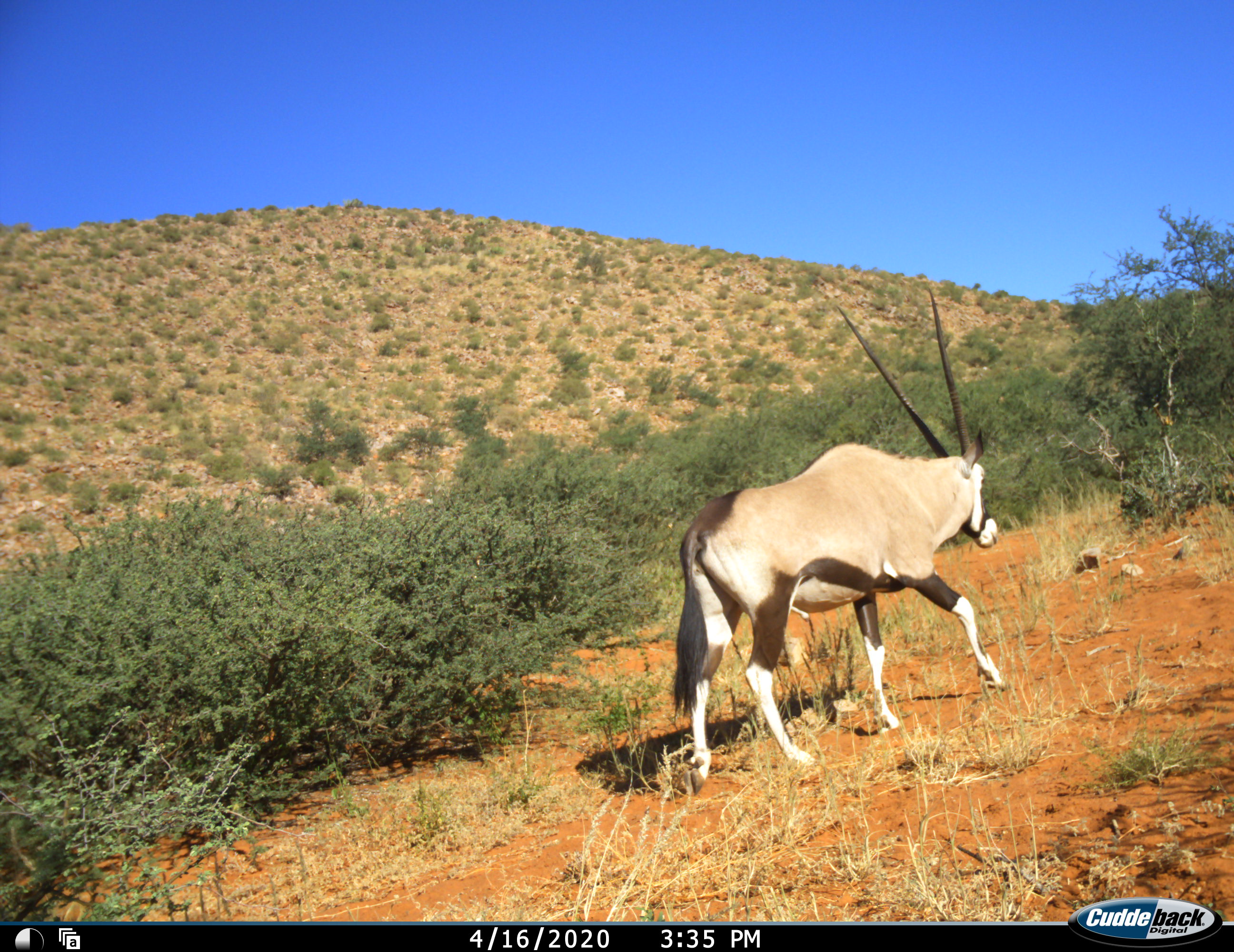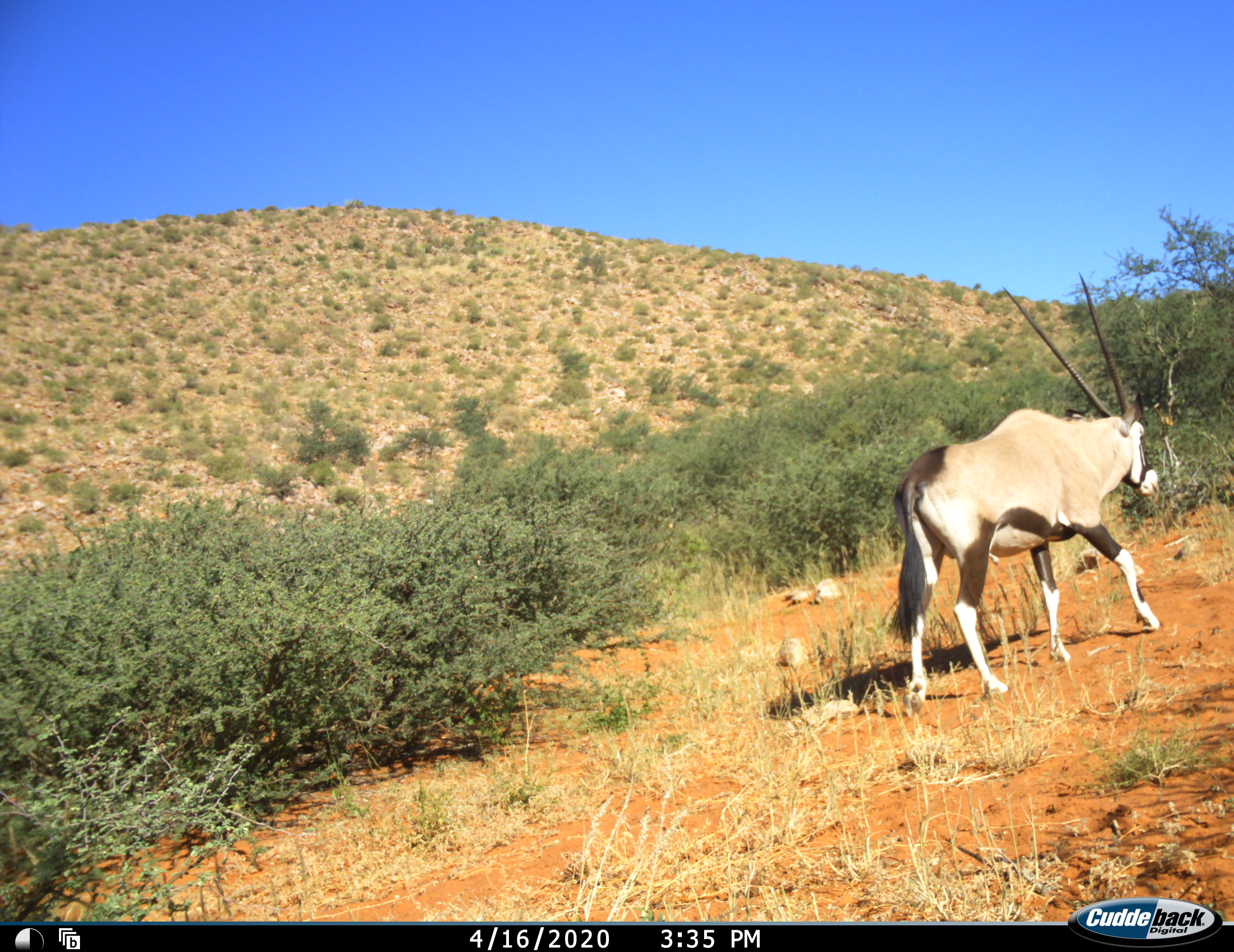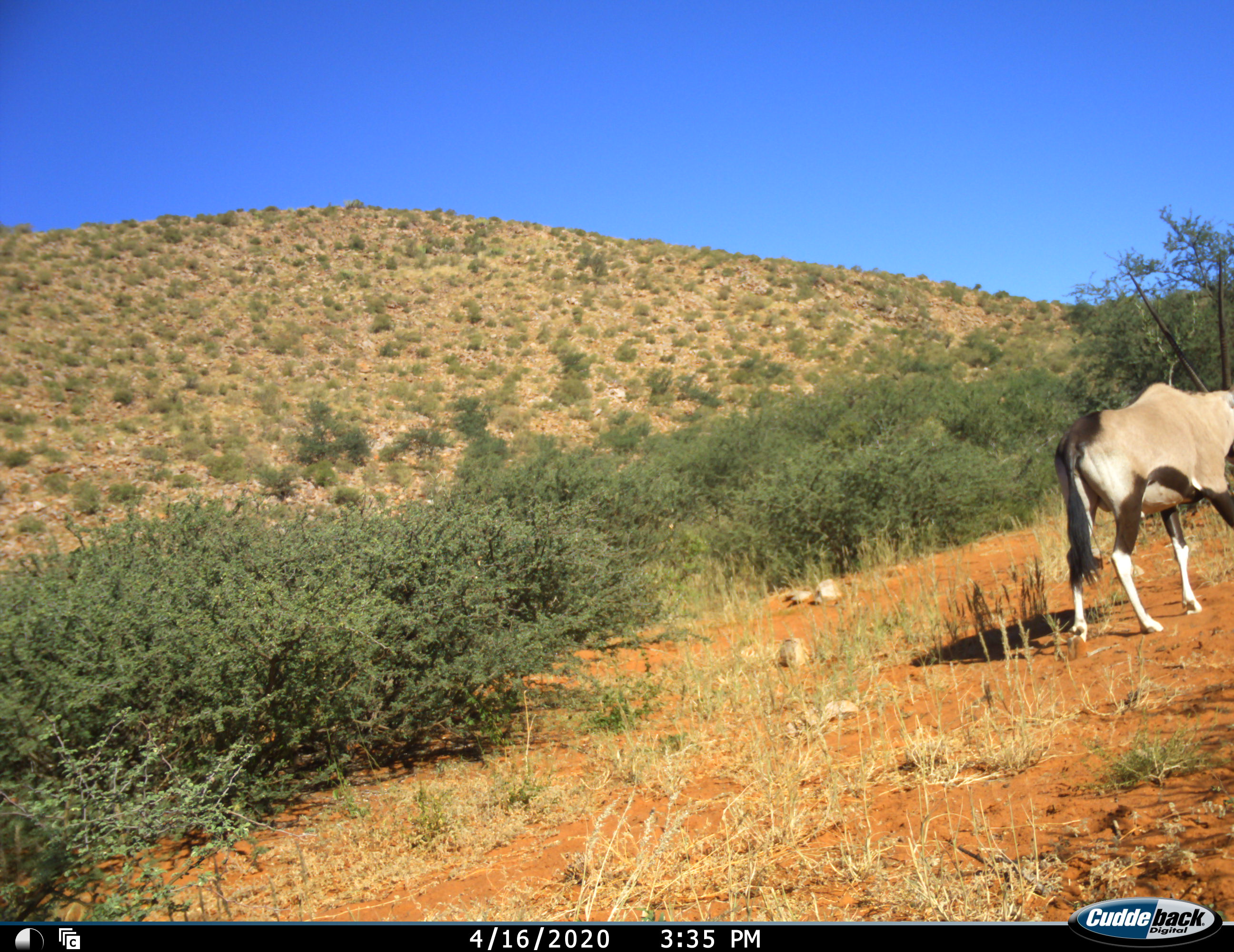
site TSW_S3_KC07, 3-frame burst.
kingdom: Animalia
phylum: Chordata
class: Mammalia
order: Artiodactyla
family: Bovidae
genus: Oryx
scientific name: Oryx gazella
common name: gemsbok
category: oryx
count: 1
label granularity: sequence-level